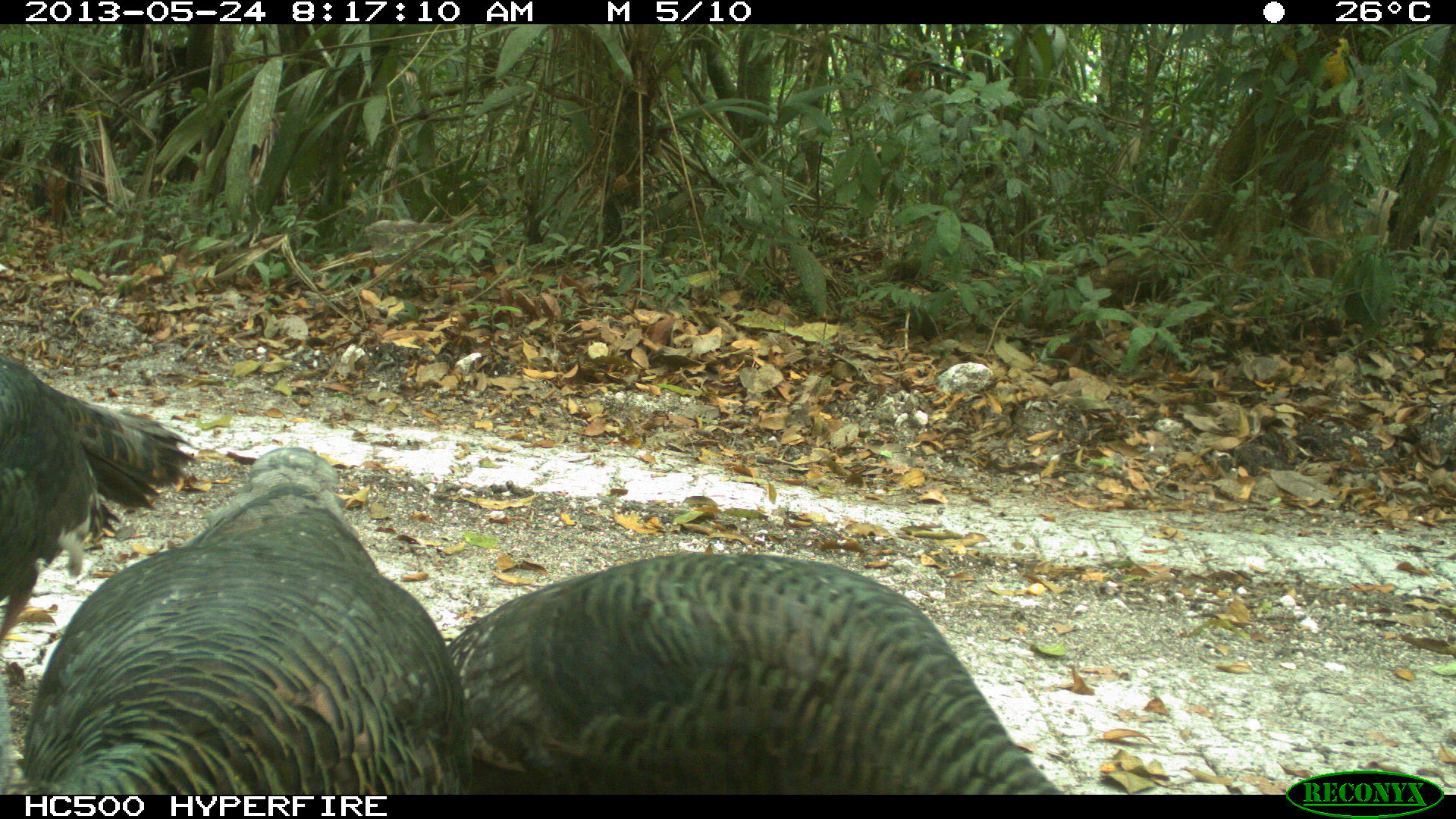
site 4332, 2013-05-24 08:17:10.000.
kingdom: Animalia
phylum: Chordata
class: Aves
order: Galliformes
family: Phasianidae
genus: Meleagris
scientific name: Meleagris ocellata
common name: ocellated turkey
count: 3